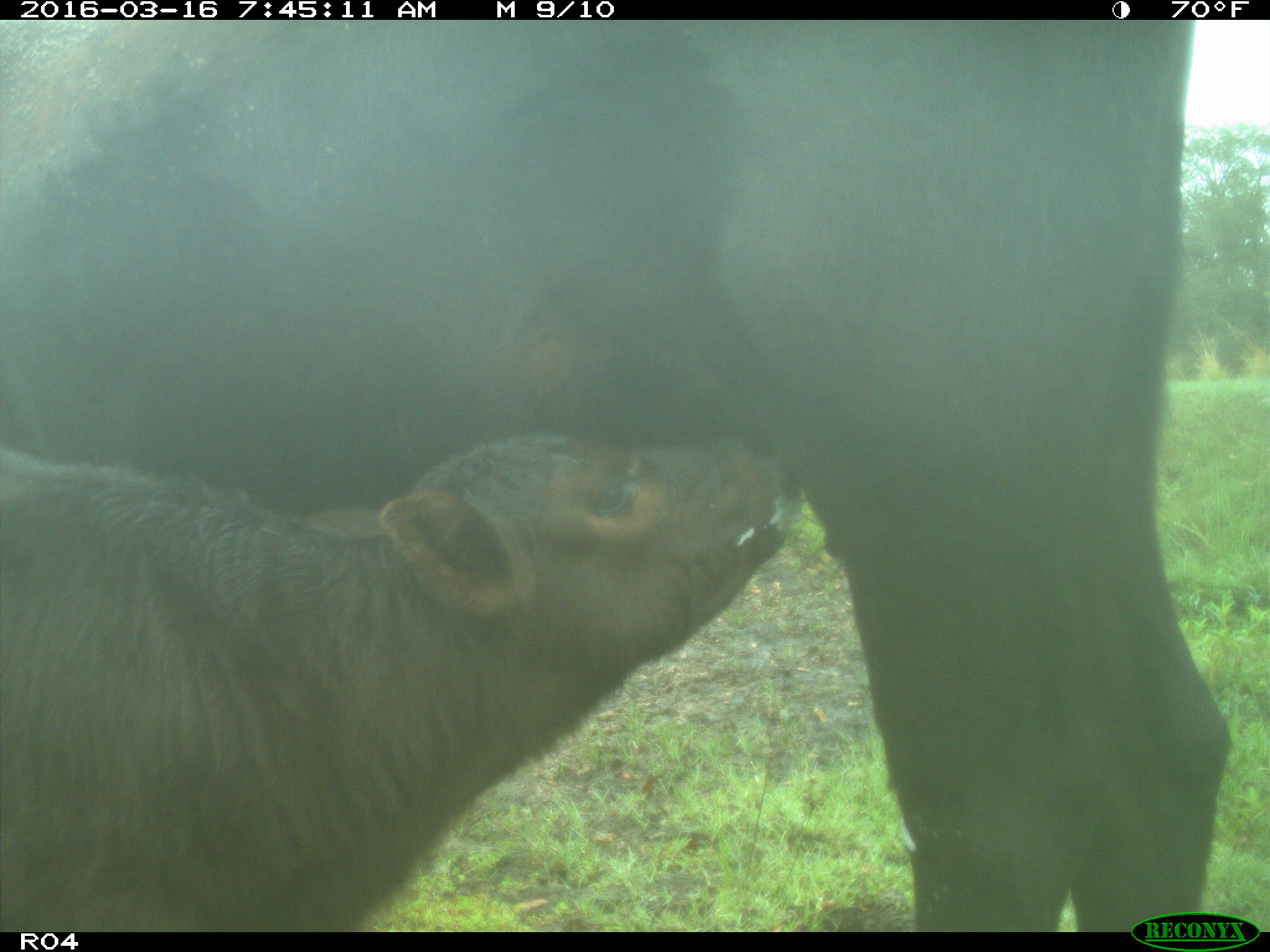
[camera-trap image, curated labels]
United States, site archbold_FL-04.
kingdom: Animalia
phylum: Chordata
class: Mammalia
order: Artiodactyla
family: Bovidae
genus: Bos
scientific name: Bos taurus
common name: domestic cow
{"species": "Bos taurus (domestic cow)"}